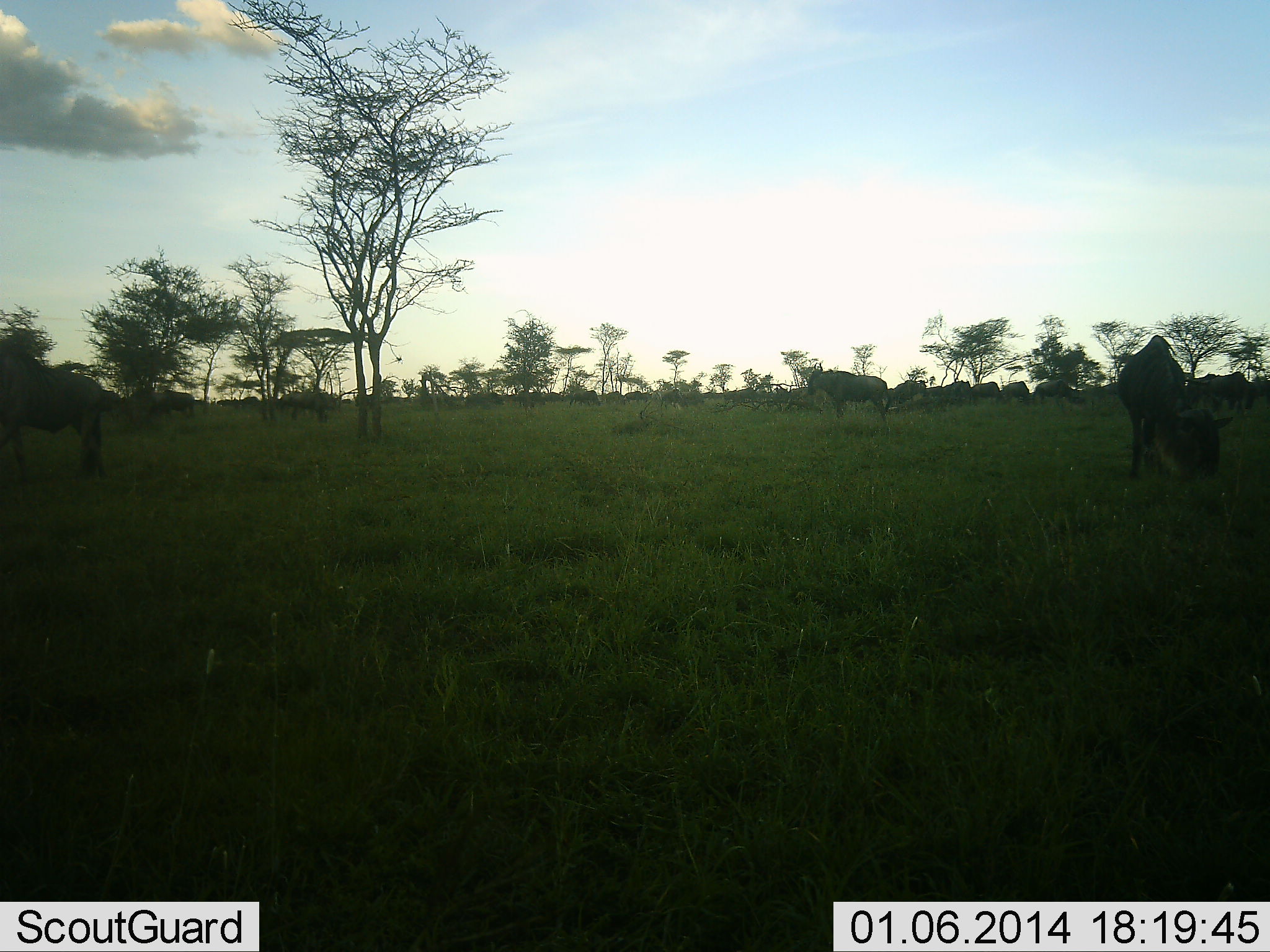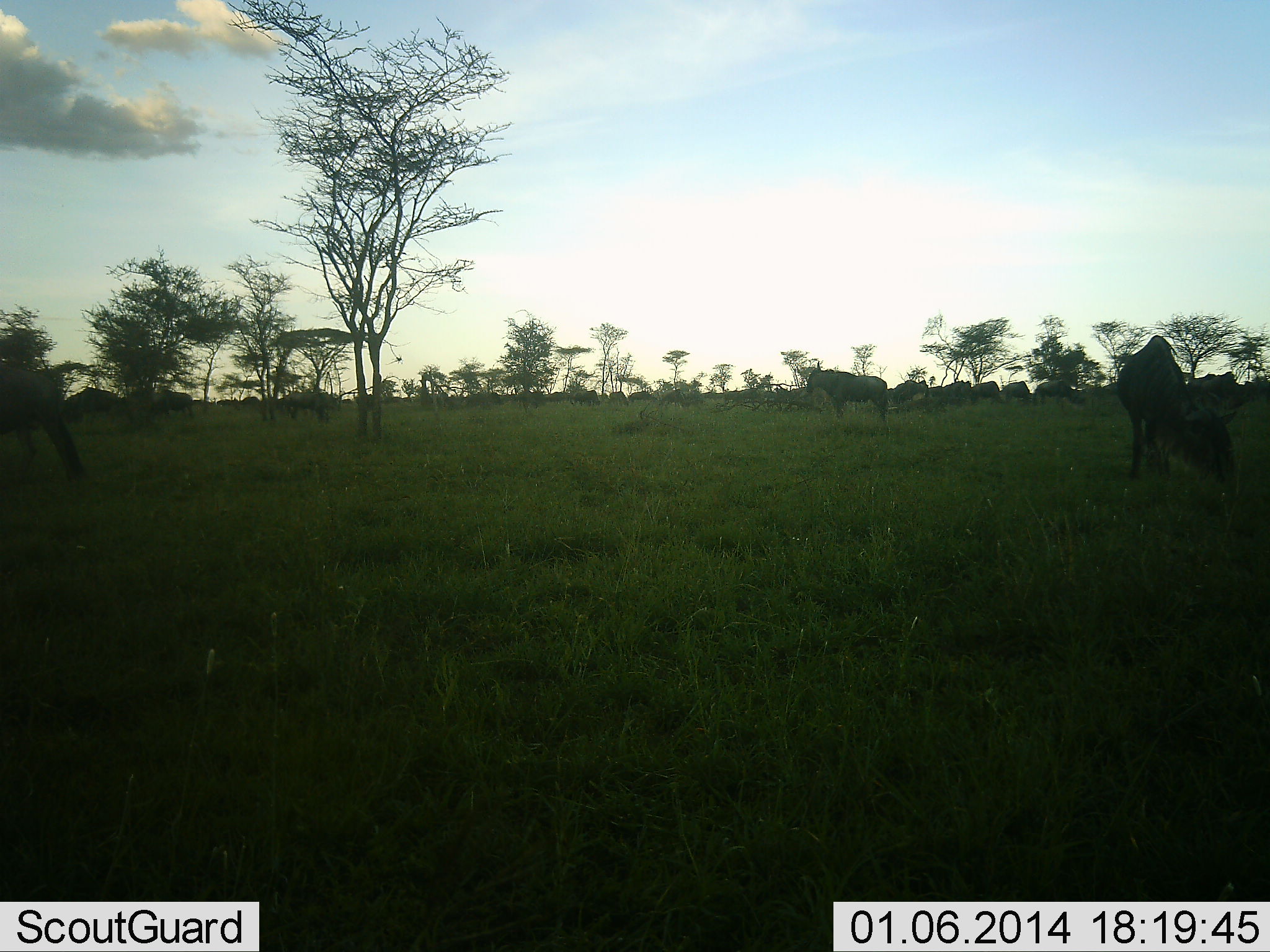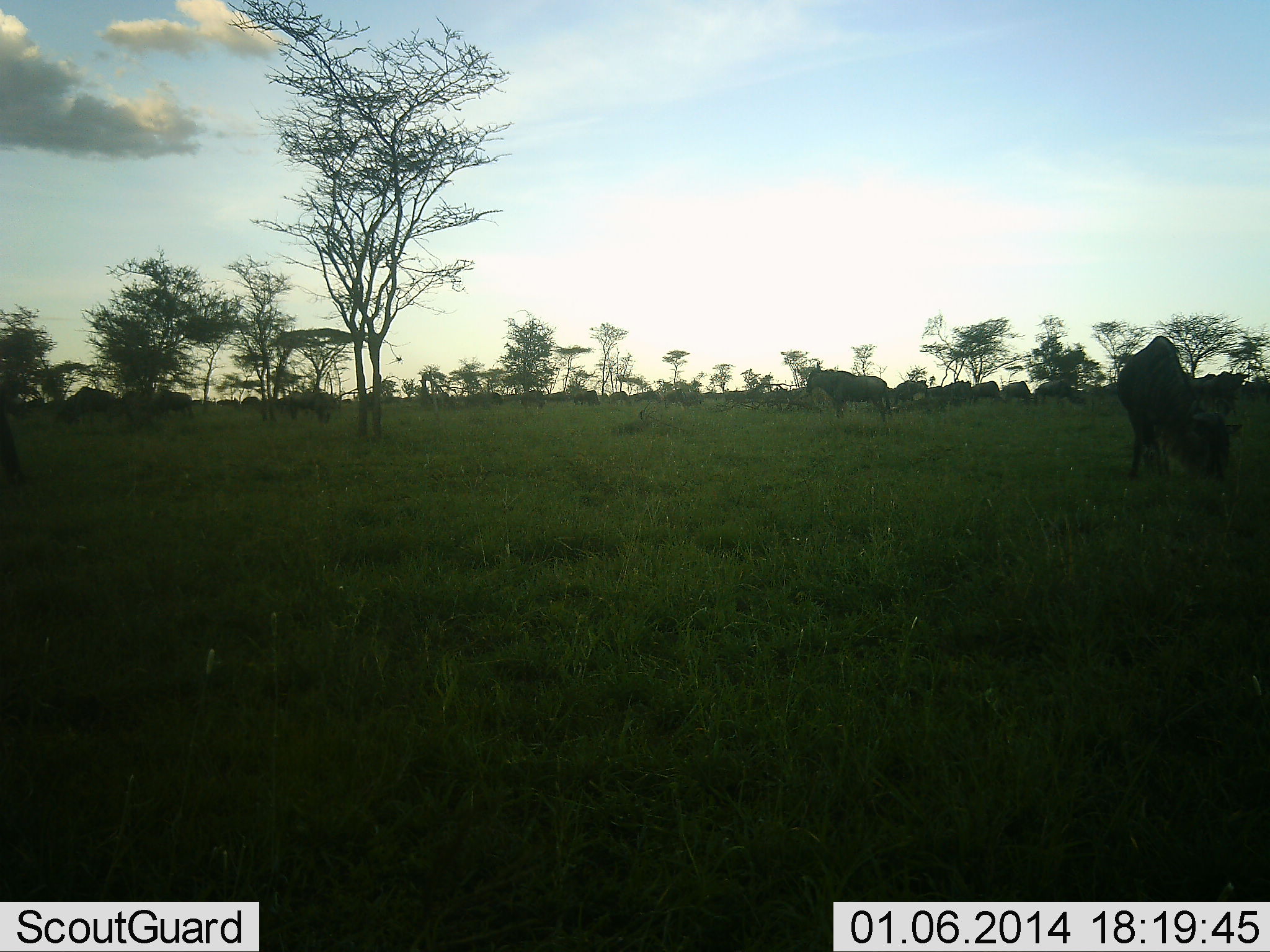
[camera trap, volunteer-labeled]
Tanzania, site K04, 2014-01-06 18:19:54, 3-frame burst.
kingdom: Animalia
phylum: Chordata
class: Mammalia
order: Artiodactyla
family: Bovidae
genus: Connochaetes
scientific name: Connochaetes taurinus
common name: blue wildebeest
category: wildebeest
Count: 11-50.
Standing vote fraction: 71%.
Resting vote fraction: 12%.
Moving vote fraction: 38%.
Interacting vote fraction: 3%.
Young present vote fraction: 0%.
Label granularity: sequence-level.